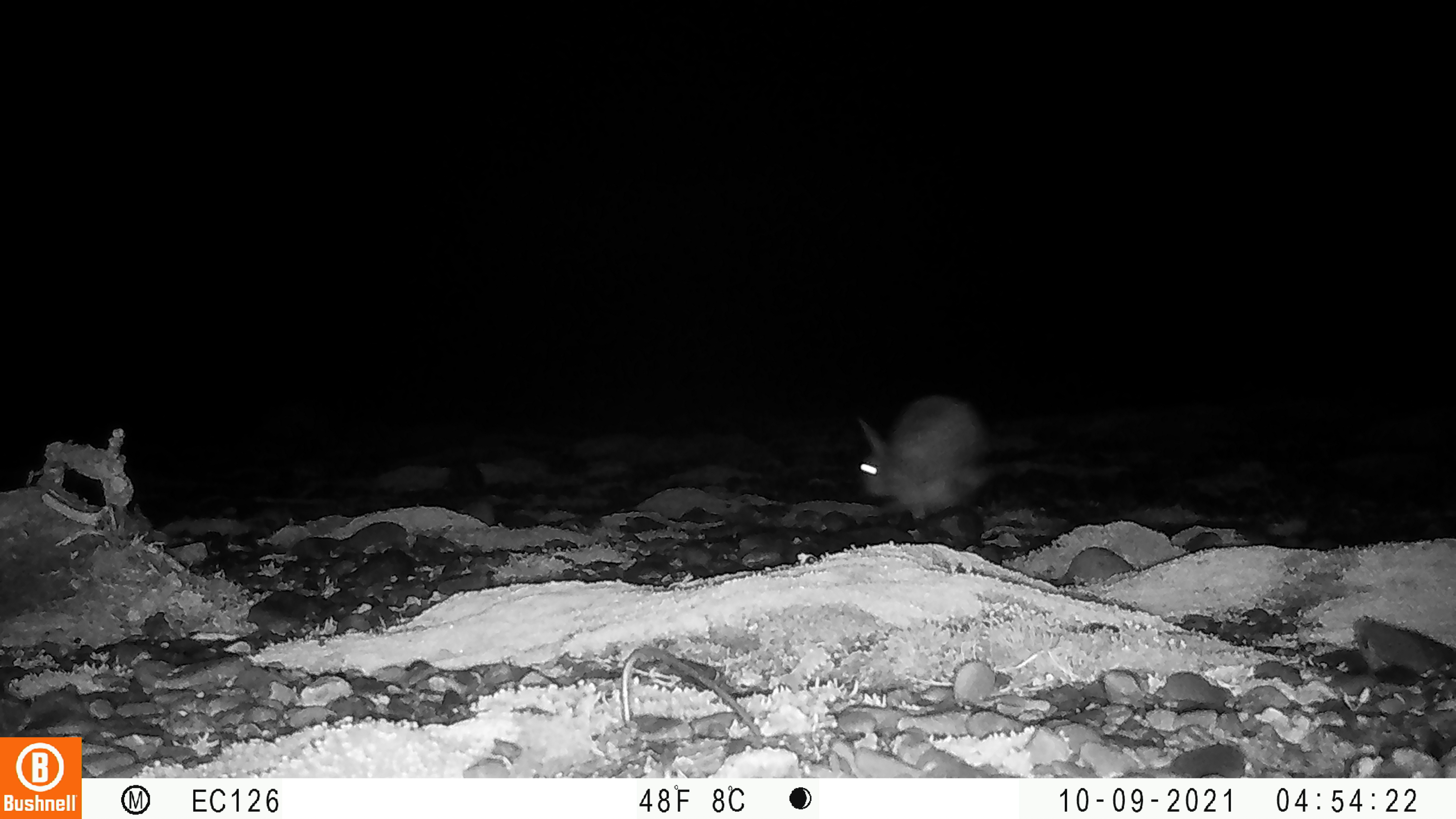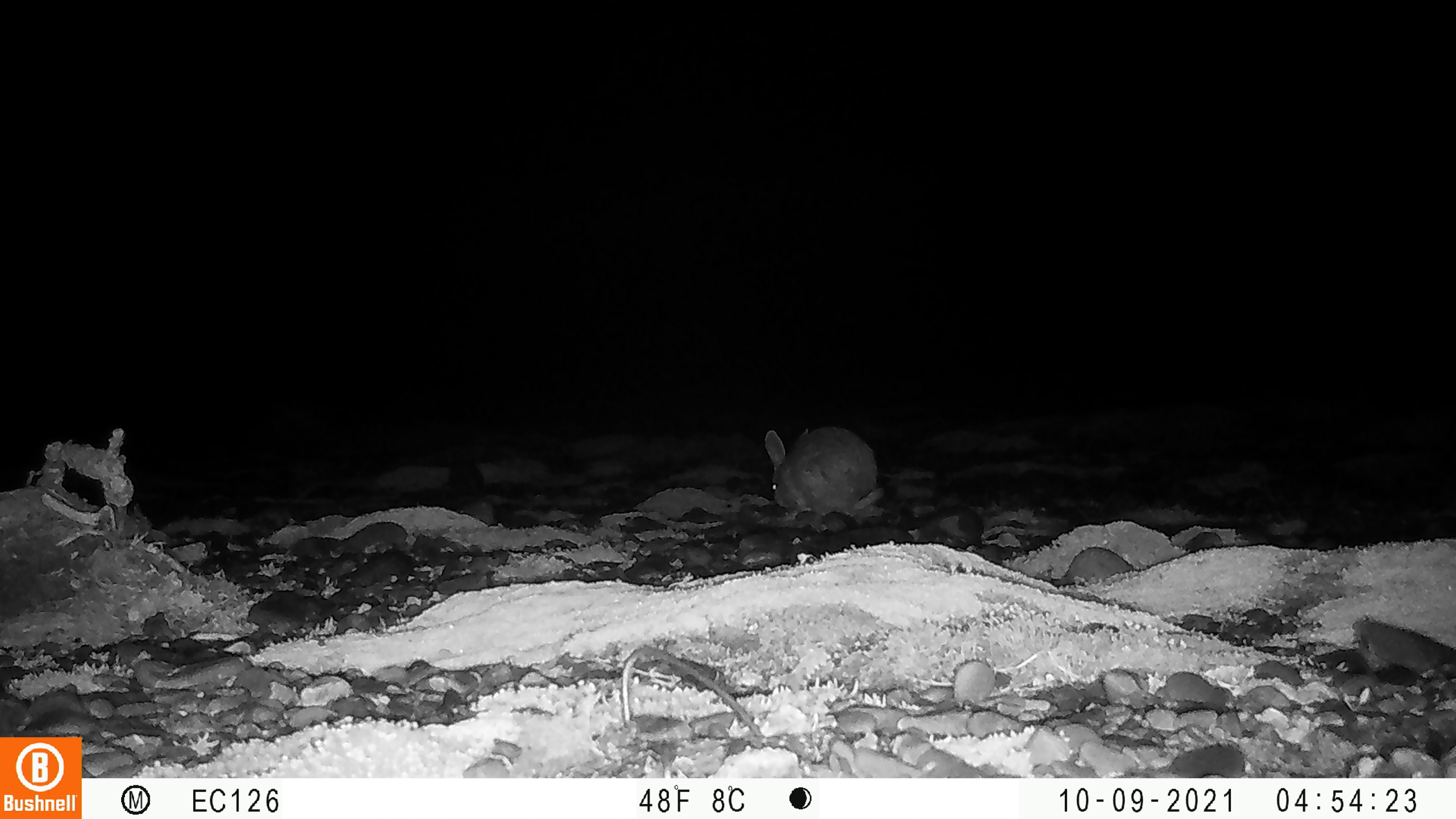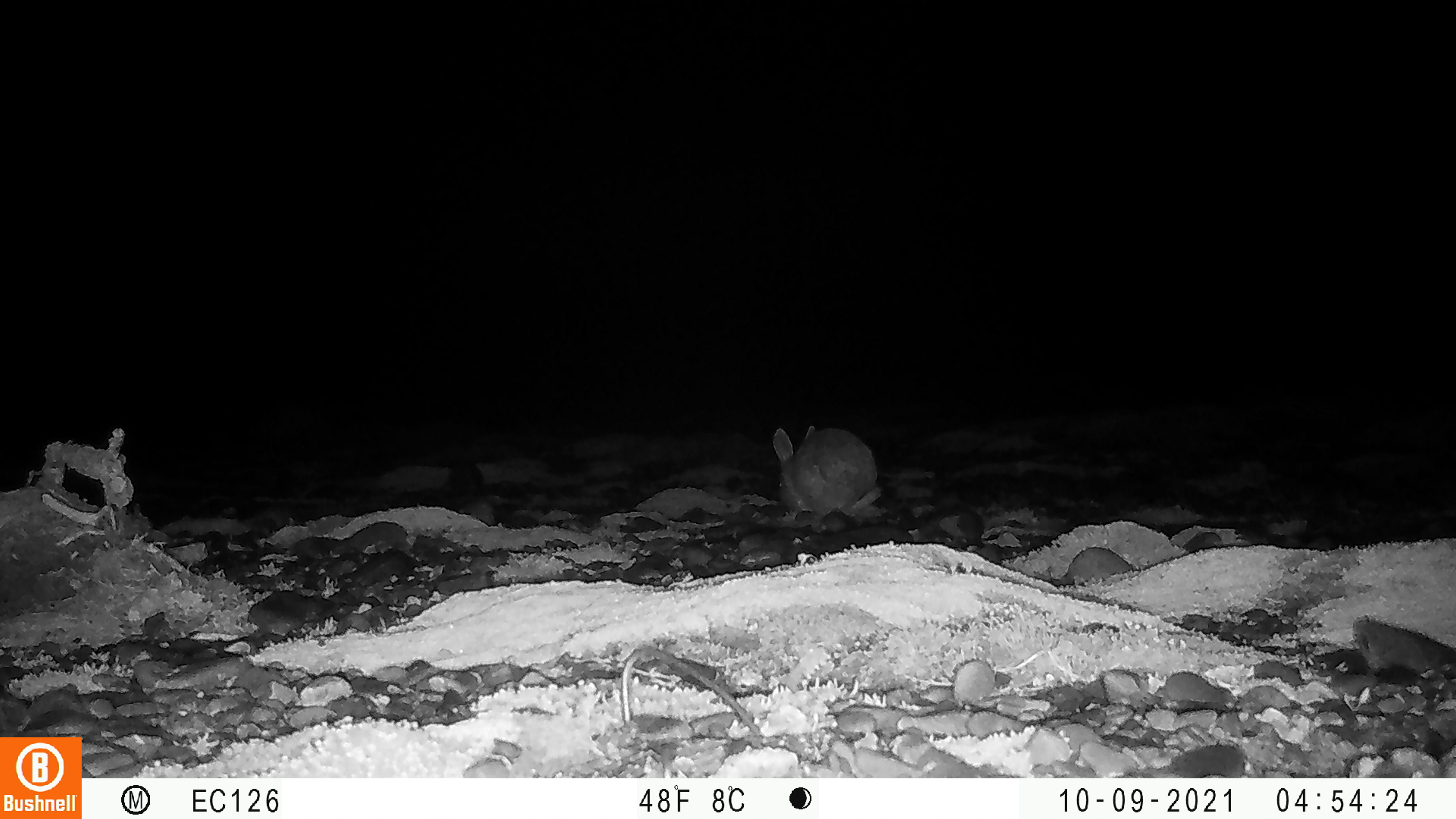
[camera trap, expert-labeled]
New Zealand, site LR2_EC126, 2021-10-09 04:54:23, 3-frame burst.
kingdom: Animalia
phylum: Chordata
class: Mammalia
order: Lagomorpha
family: Leporidae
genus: Oryctolagus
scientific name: Oryctolagus cuniculus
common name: european rabbit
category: rabbit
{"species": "rabbit (european rabbit) (Oryctolagus cuniculus)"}